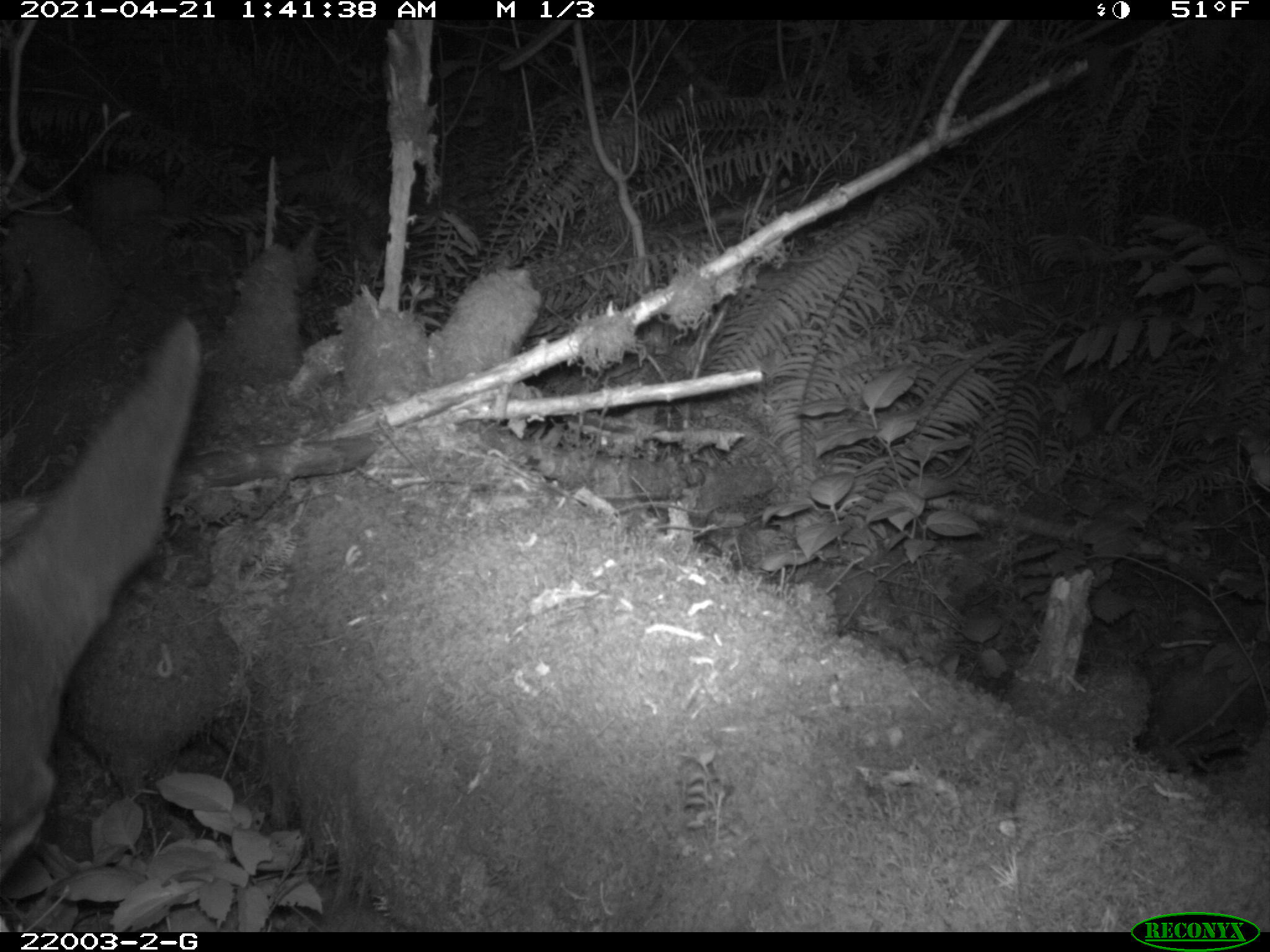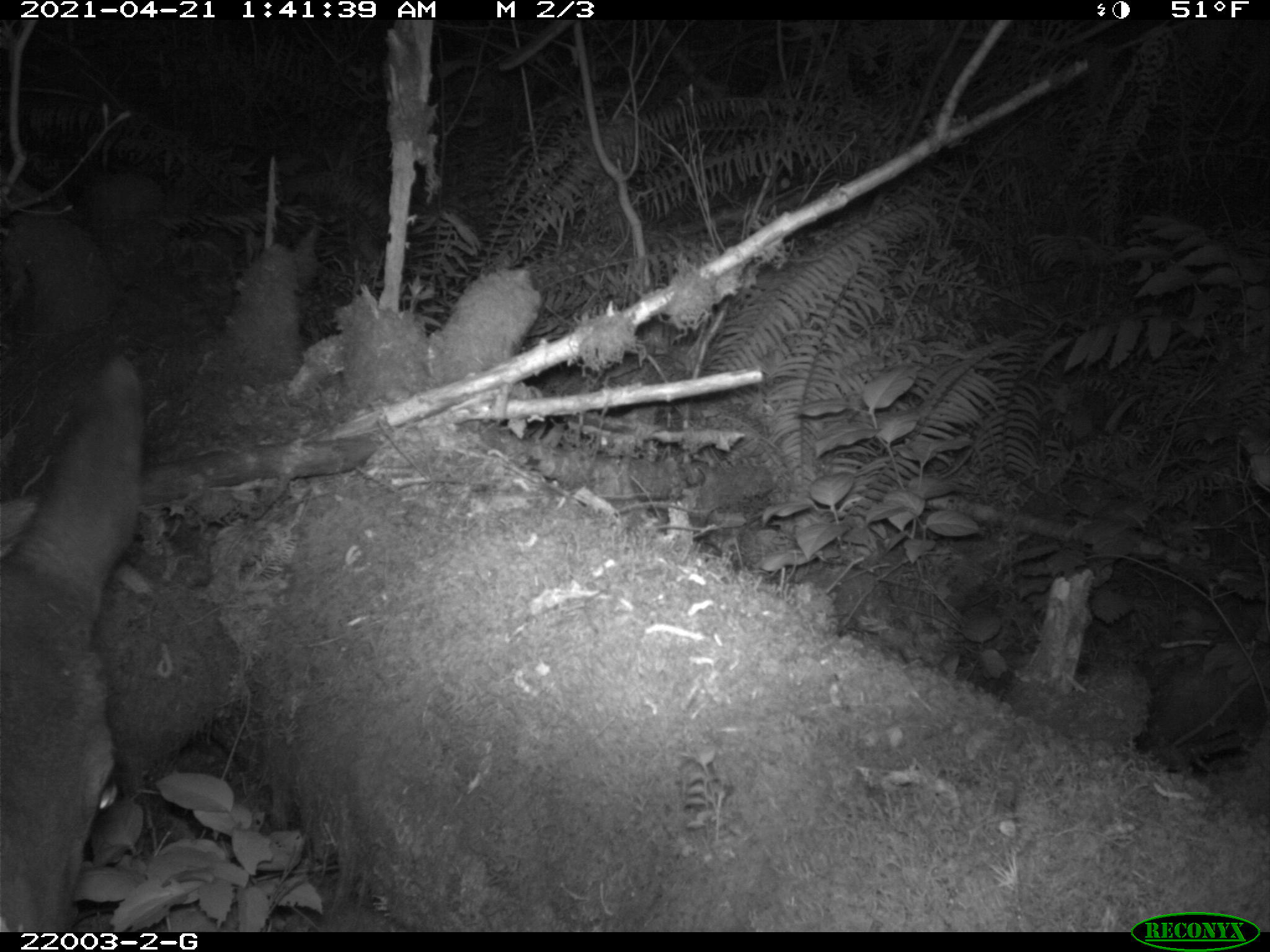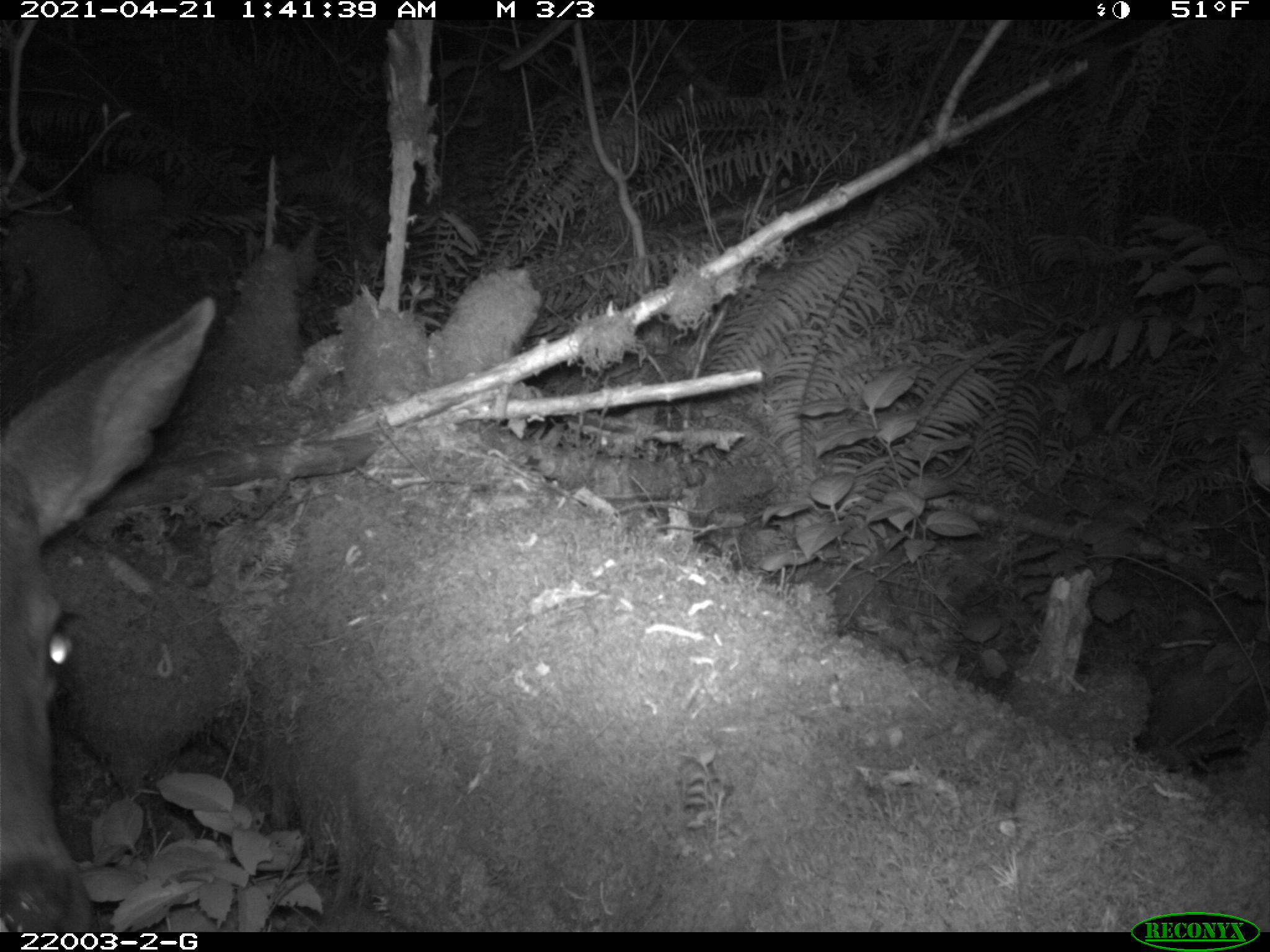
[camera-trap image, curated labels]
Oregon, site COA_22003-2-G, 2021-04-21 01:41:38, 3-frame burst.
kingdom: Animalia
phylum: Chordata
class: Mammalia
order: Artiodactyla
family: Cervidae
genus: Odocoileus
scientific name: Odocoileus hemionus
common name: black-tailed deer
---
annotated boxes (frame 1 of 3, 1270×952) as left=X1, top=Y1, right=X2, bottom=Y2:
black-tailed deer: left=2, top=313, right=213, bottom=893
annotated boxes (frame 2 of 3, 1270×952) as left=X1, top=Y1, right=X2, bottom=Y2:
black-tailed deer: left=2, top=348, right=168, bottom=926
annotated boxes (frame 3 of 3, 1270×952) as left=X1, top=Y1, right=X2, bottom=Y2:
black-tailed deer: left=1, top=284, right=229, bottom=926